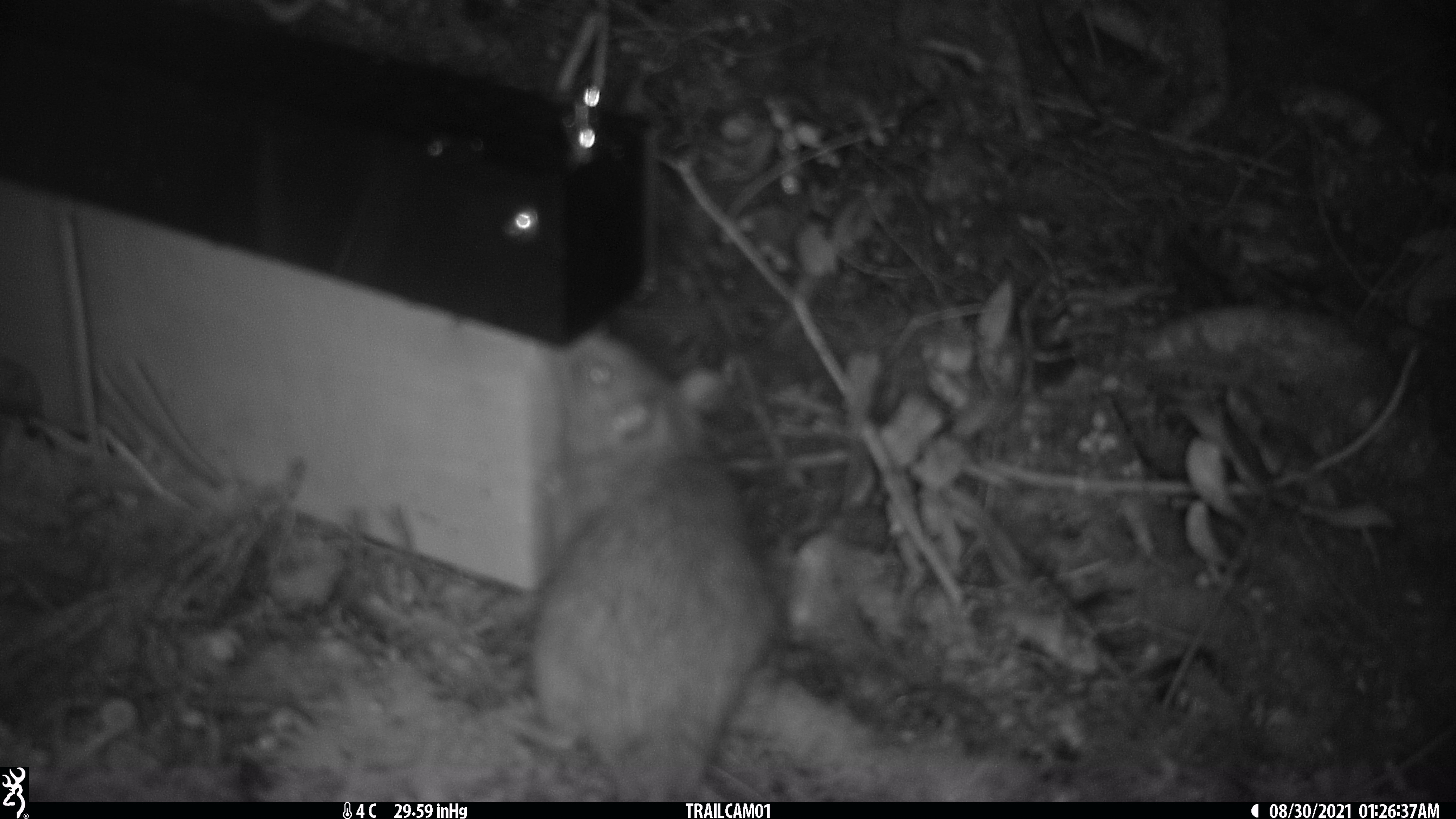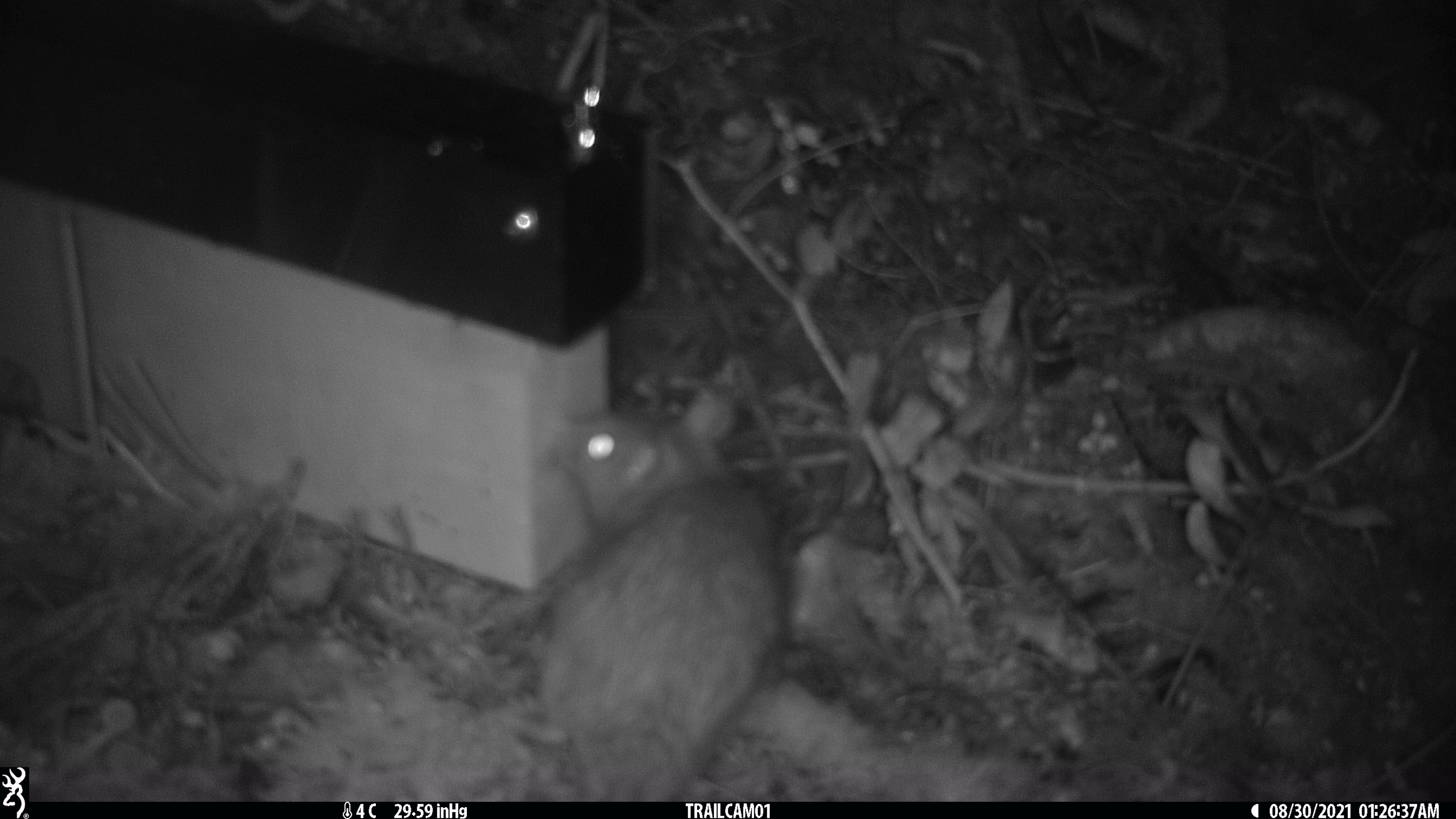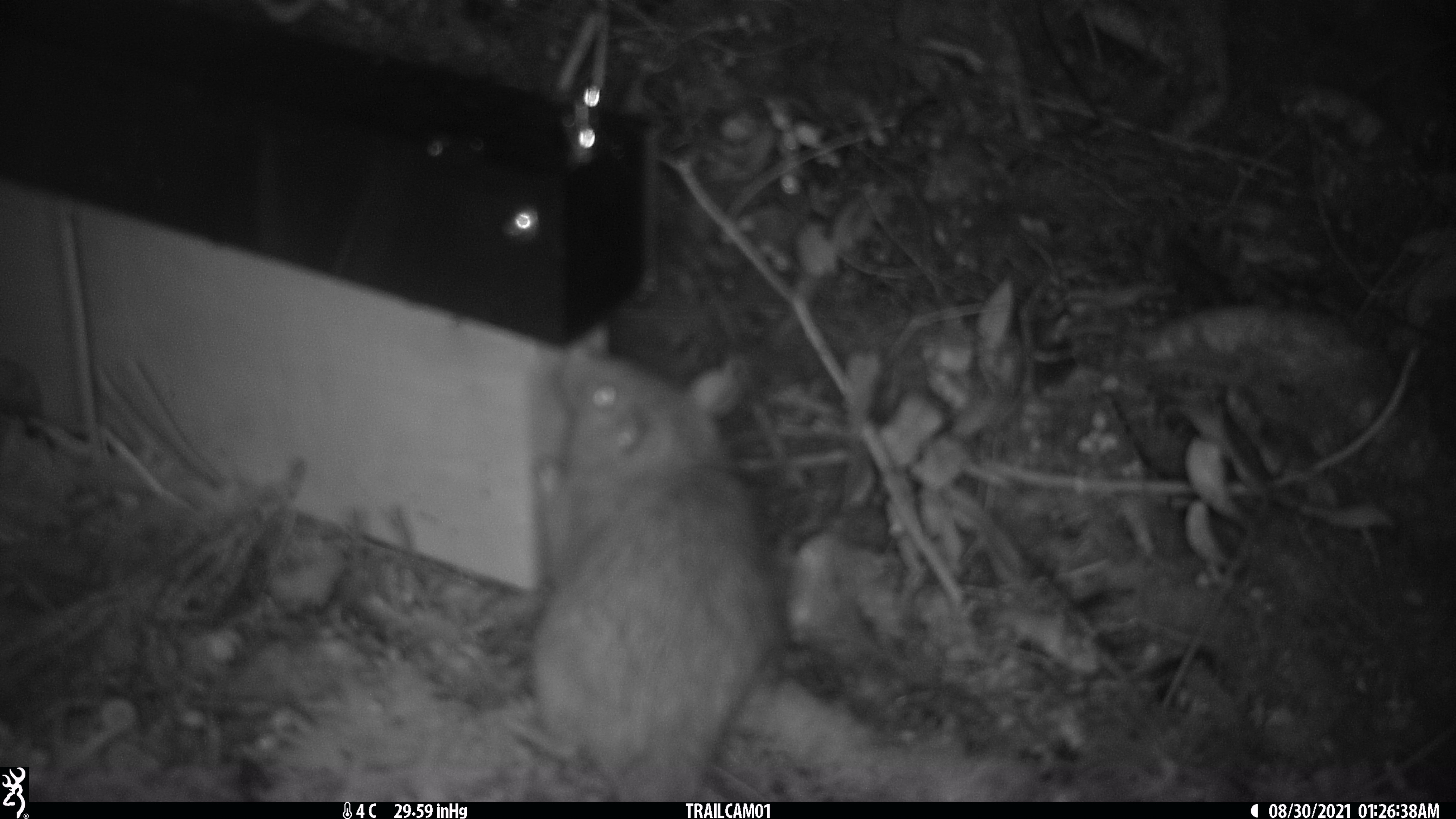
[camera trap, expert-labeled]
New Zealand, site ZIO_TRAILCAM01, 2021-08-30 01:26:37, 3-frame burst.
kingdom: Animalia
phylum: Chordata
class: Mammalia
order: Rodentia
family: Muridae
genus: Rattus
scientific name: Rattus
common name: rat